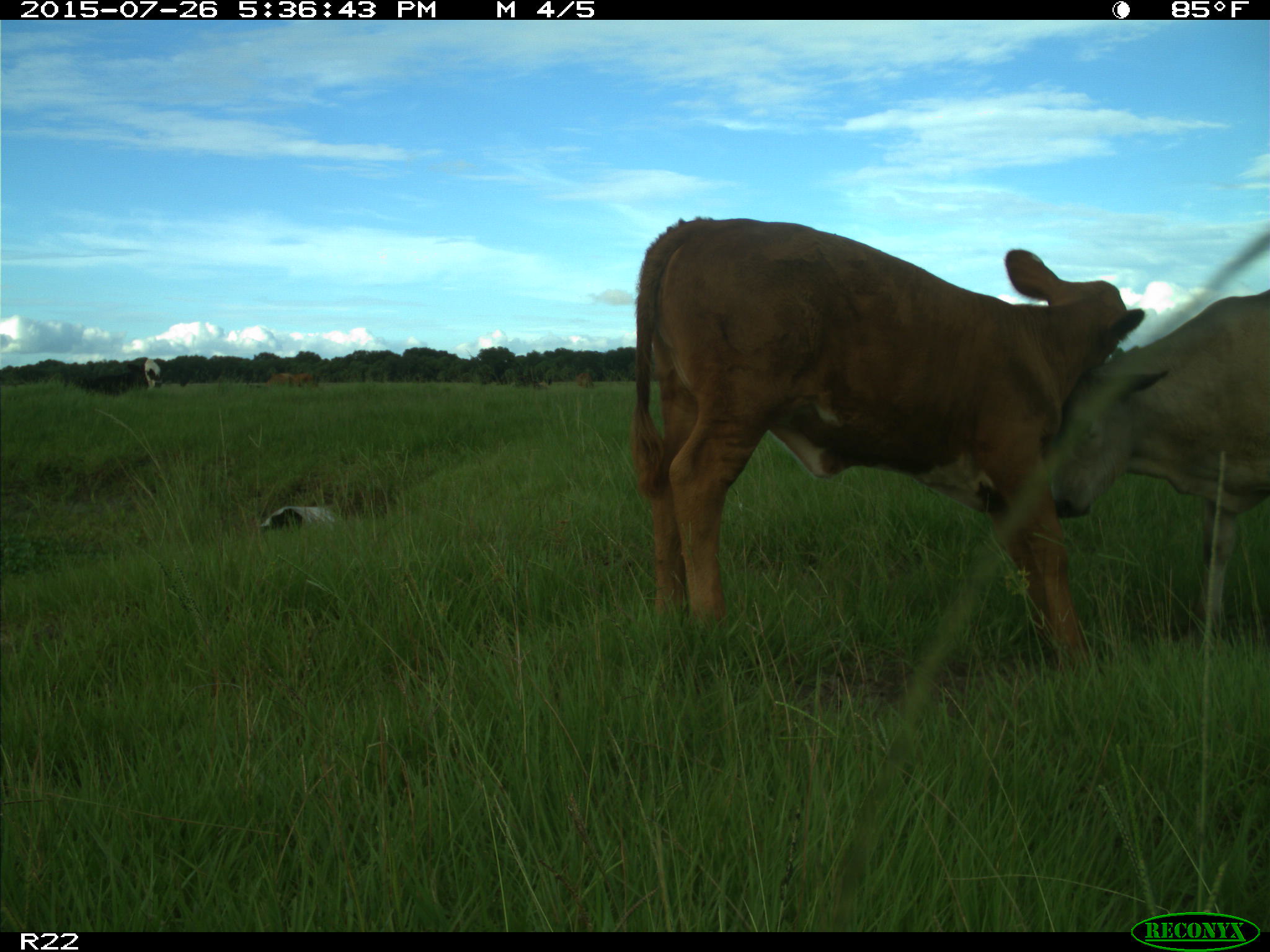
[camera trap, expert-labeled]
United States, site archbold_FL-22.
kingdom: Animalia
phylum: Chordata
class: Mammalia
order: Artiodactyla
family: Bovidae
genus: Bos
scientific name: Bos taurus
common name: domestic cow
Bos taurus (domestic cow).